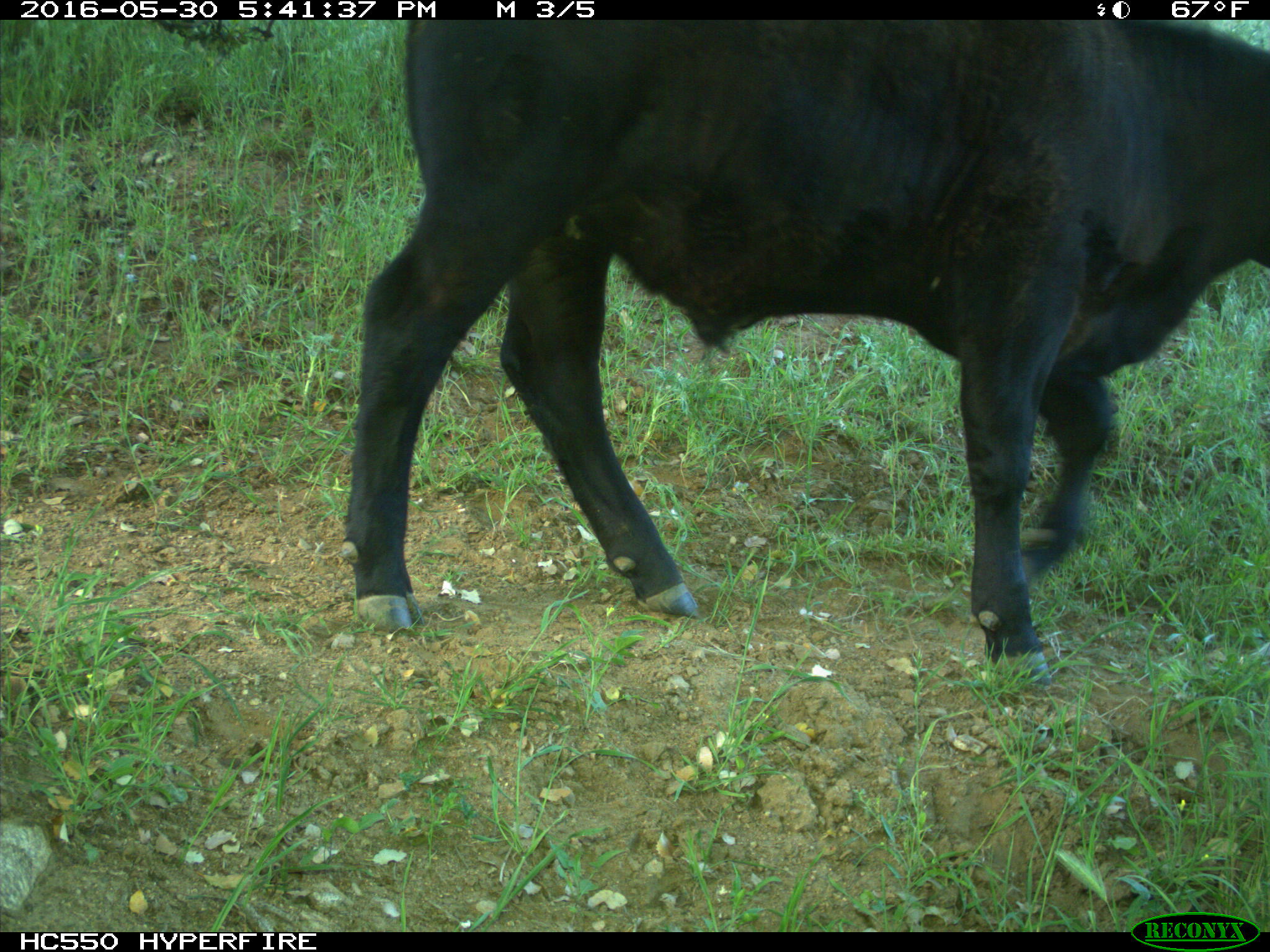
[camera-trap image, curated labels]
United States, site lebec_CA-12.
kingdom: Animalia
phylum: Chordata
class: Mammalia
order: Artiodactyla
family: Bovidae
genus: Bos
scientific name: Bos taurus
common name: domestic cow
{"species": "Bos taurus (domestic cow)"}